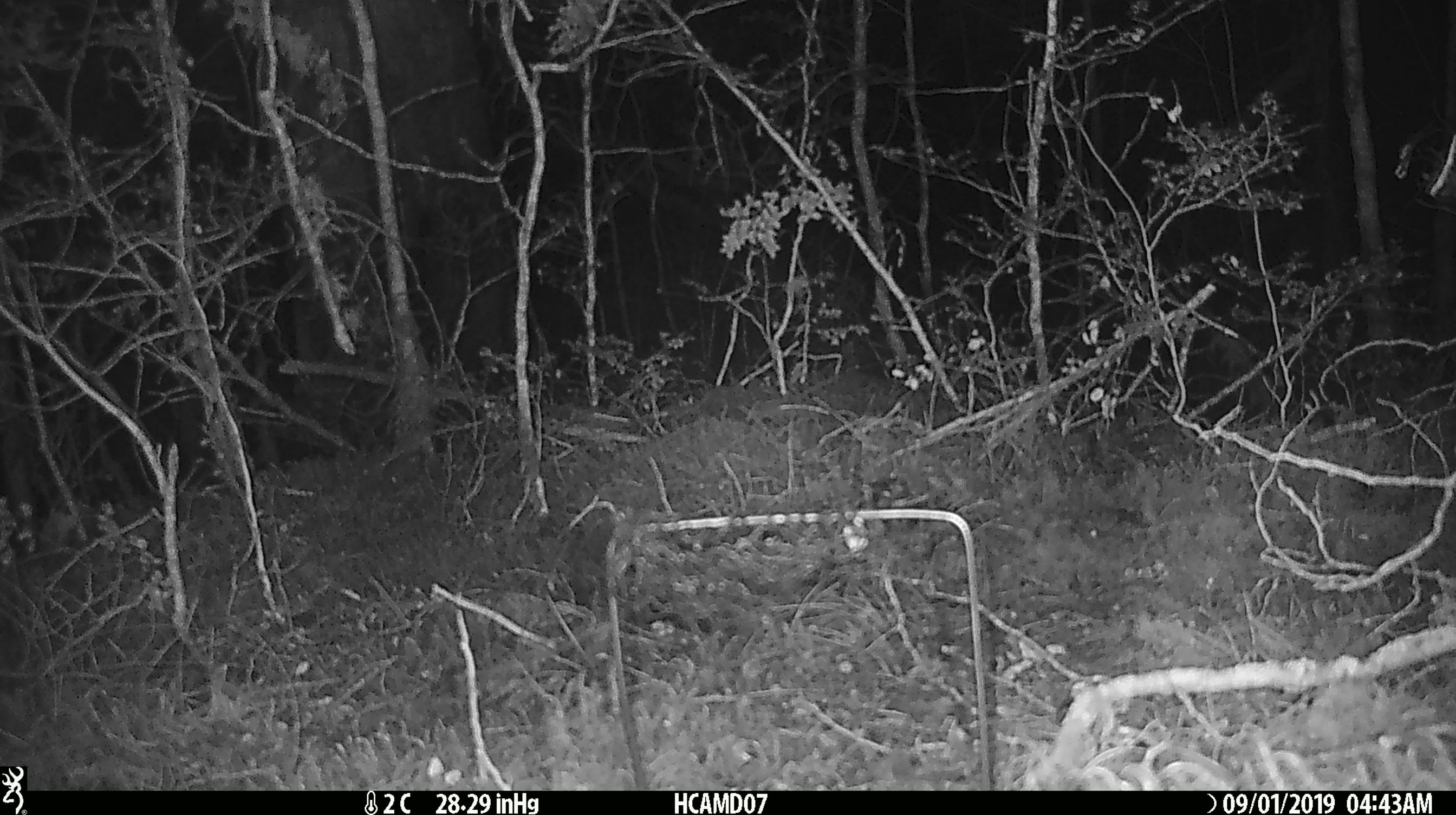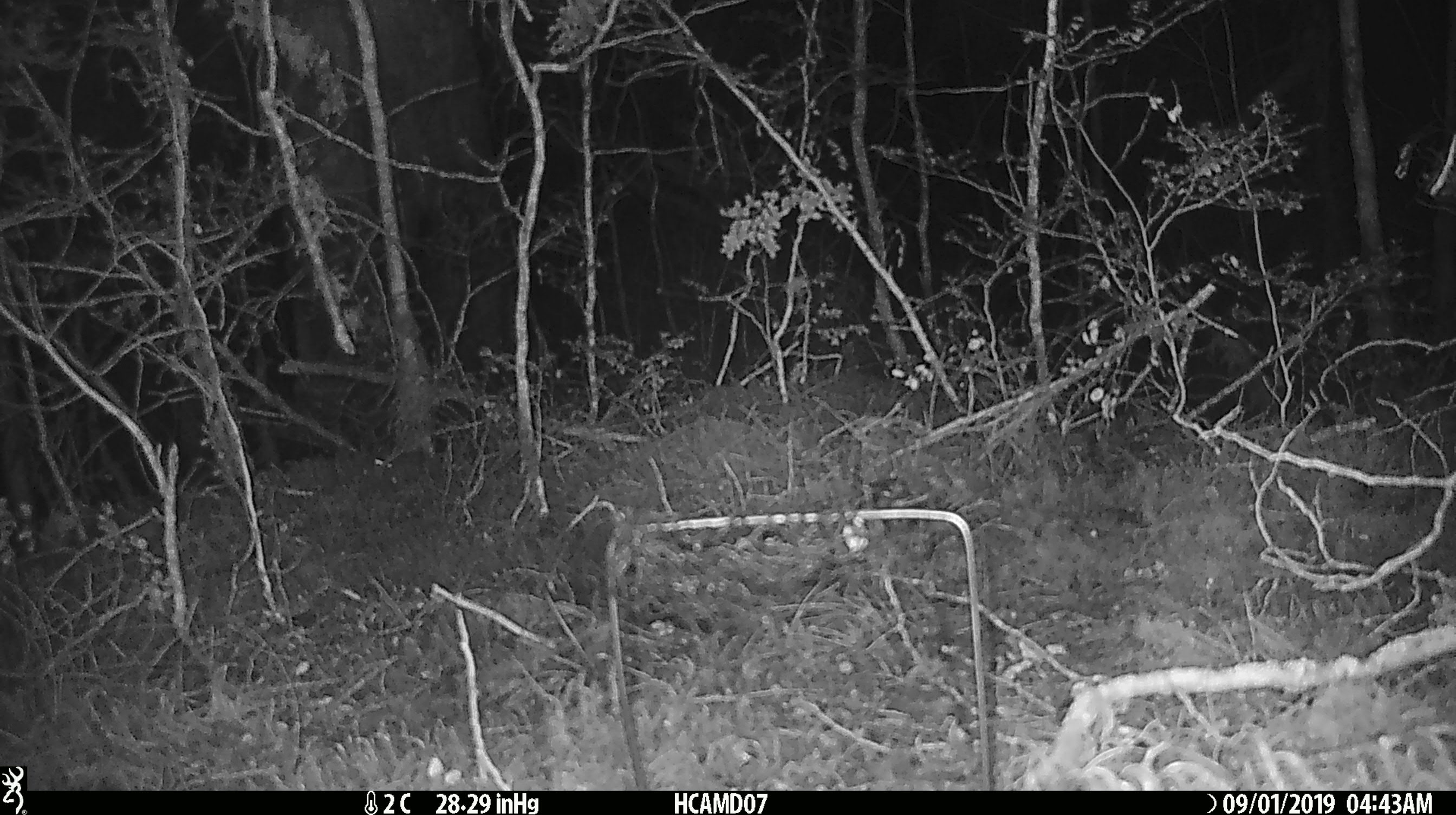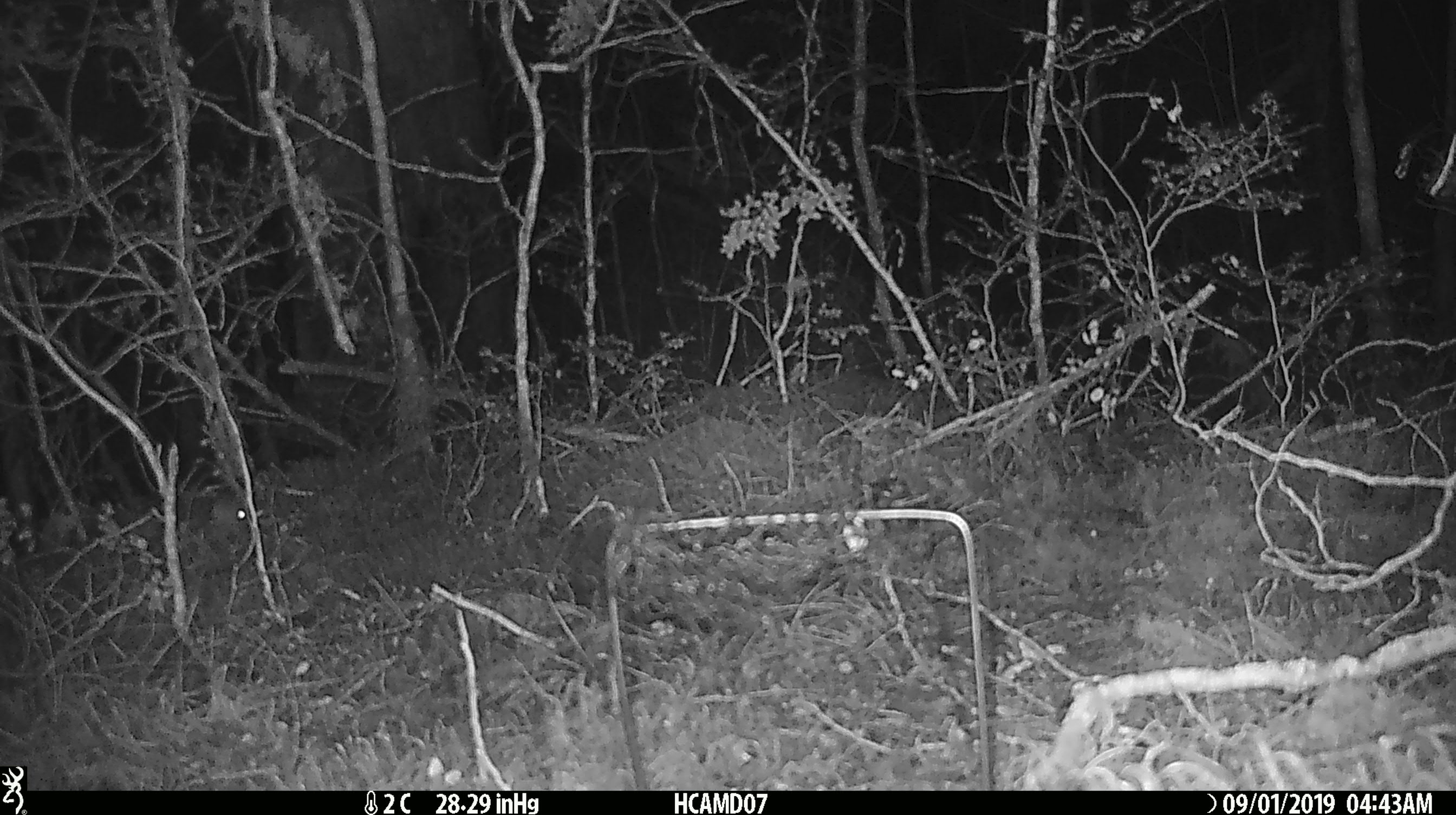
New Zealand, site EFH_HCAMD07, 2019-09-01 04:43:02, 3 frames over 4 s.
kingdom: Animalia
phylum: Chordata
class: Mammalia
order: Rodentia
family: Muridae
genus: Mus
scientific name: Mus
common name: mouse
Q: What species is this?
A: Mouse (Mus).